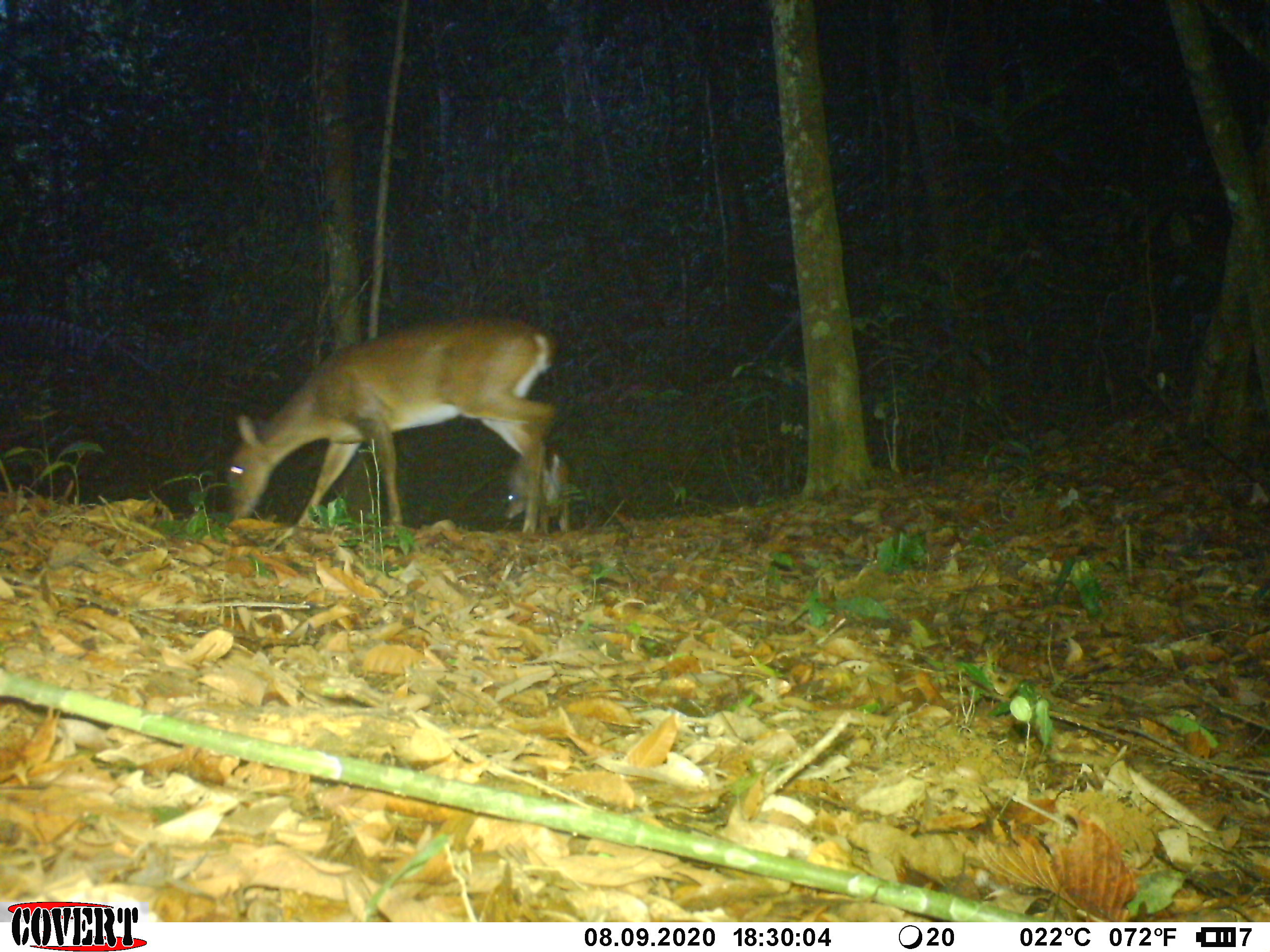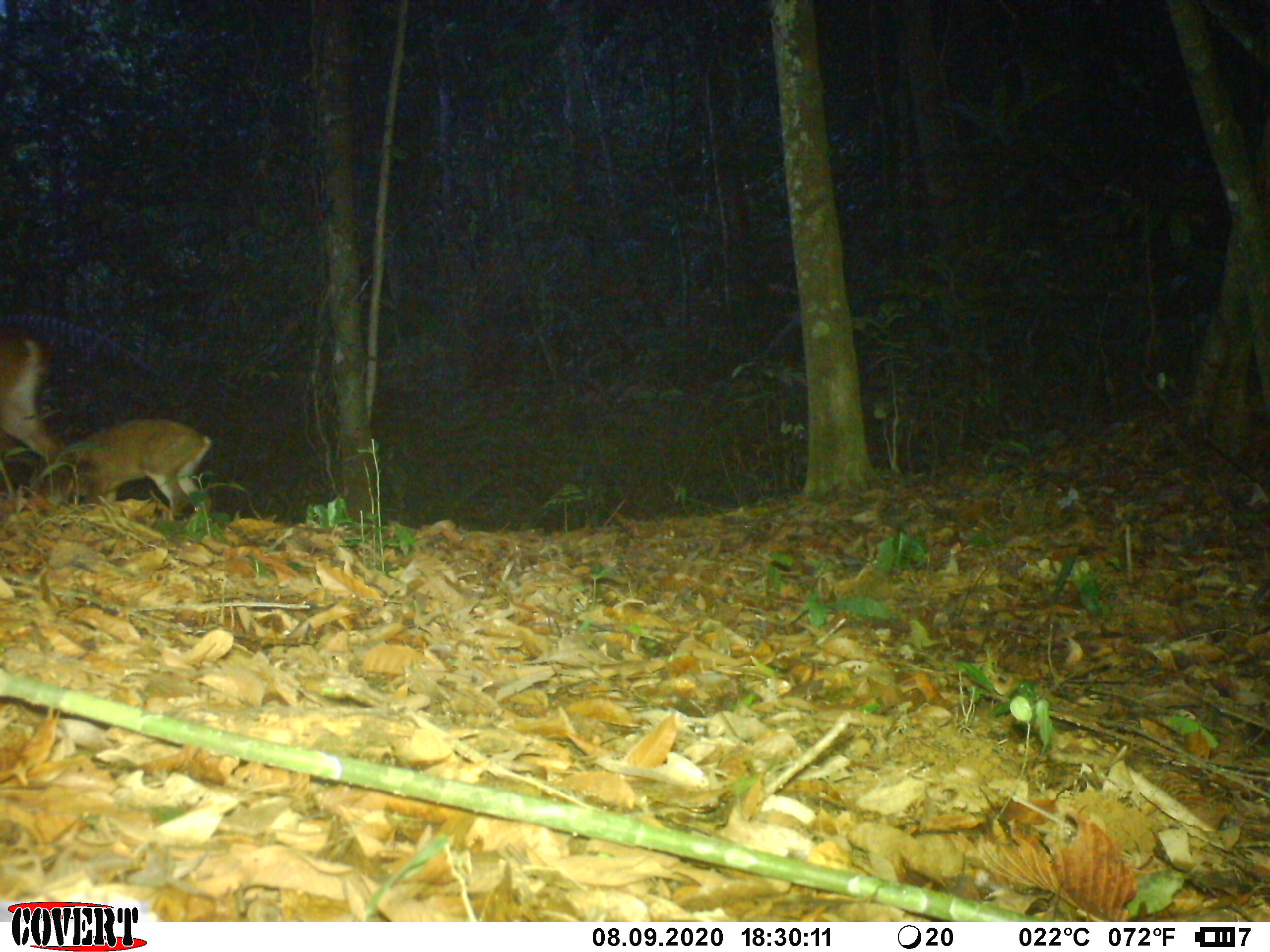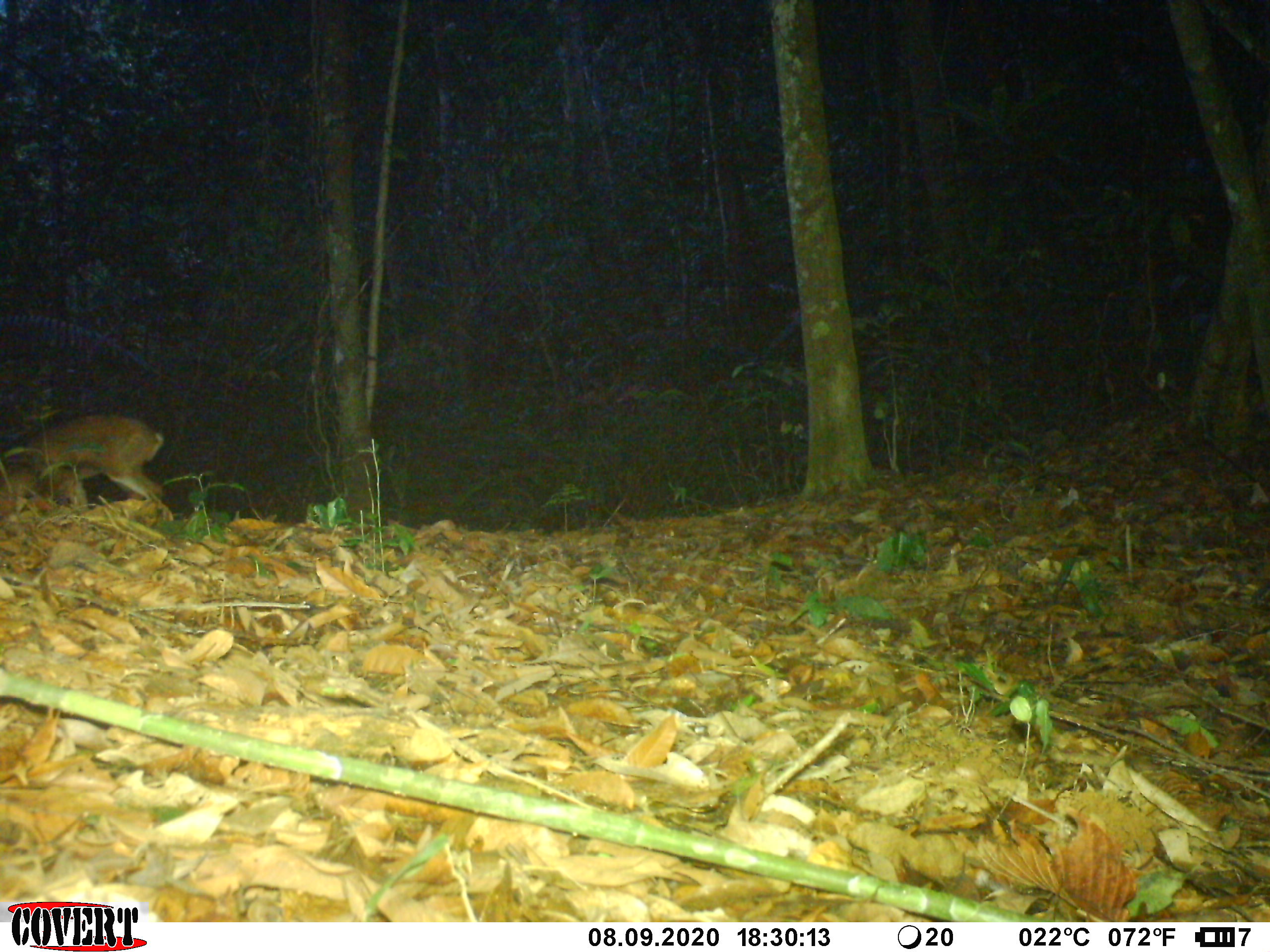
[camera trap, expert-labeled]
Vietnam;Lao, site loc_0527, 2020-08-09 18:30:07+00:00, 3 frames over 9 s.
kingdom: Animalia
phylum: Chordata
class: Mammalia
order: Artiodactyla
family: Cervidae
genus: Muntiacus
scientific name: Muntiacus vuquangensis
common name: large-antlered muntjac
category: large antlered muntjac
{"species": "large antlered muntjac (large-antlered muntjac) (Muntiacus vuquangensis)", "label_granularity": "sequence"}